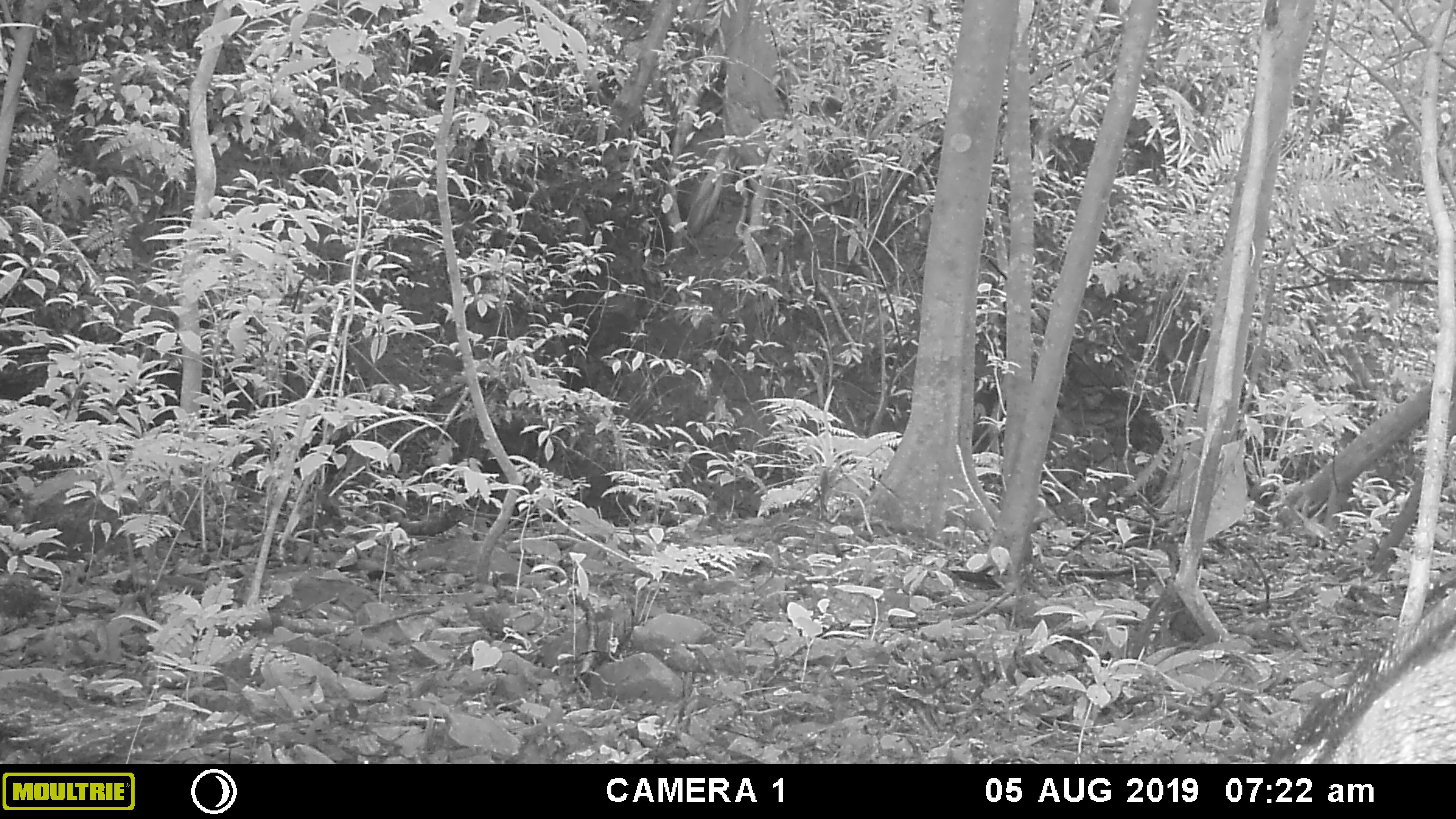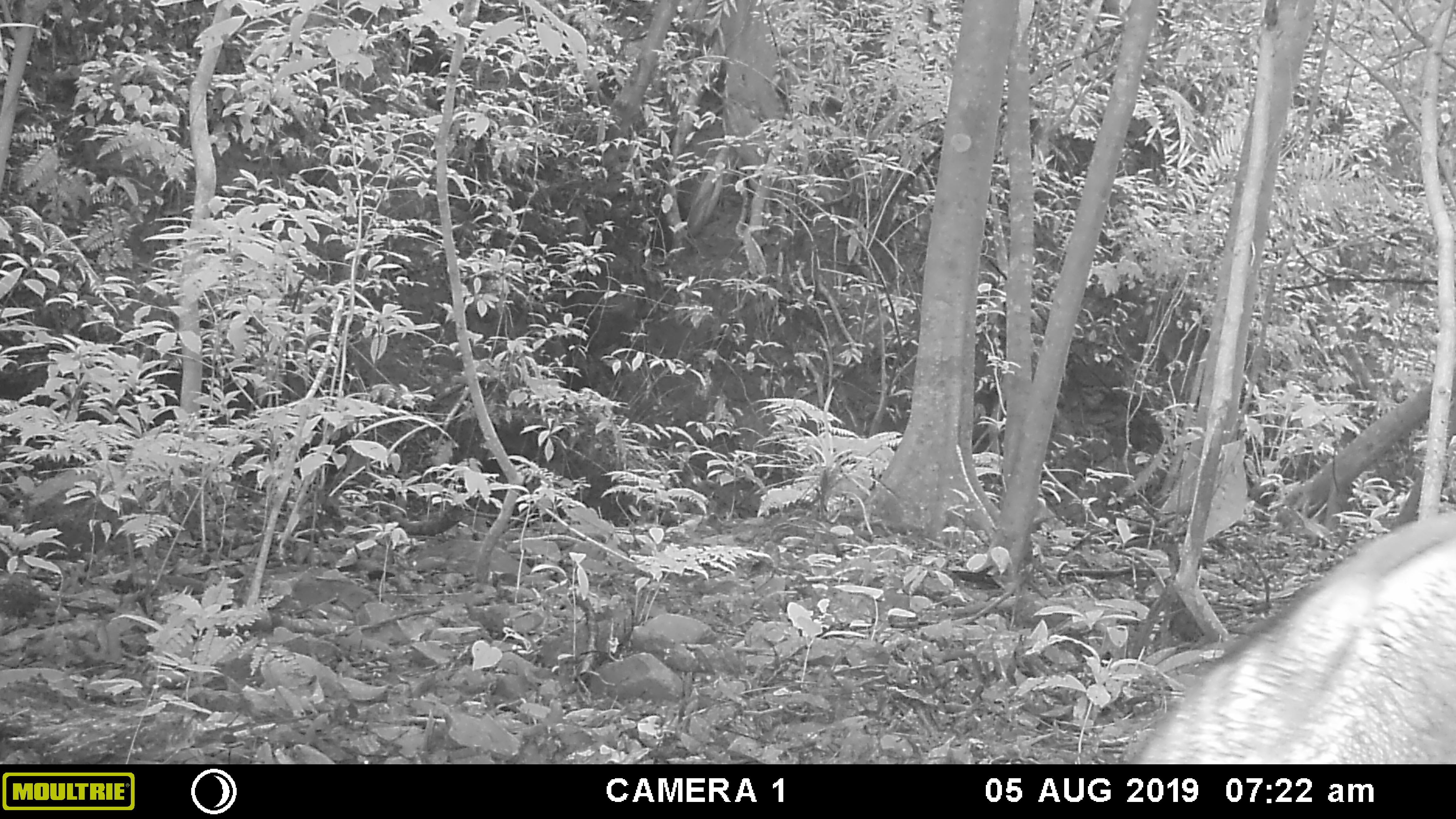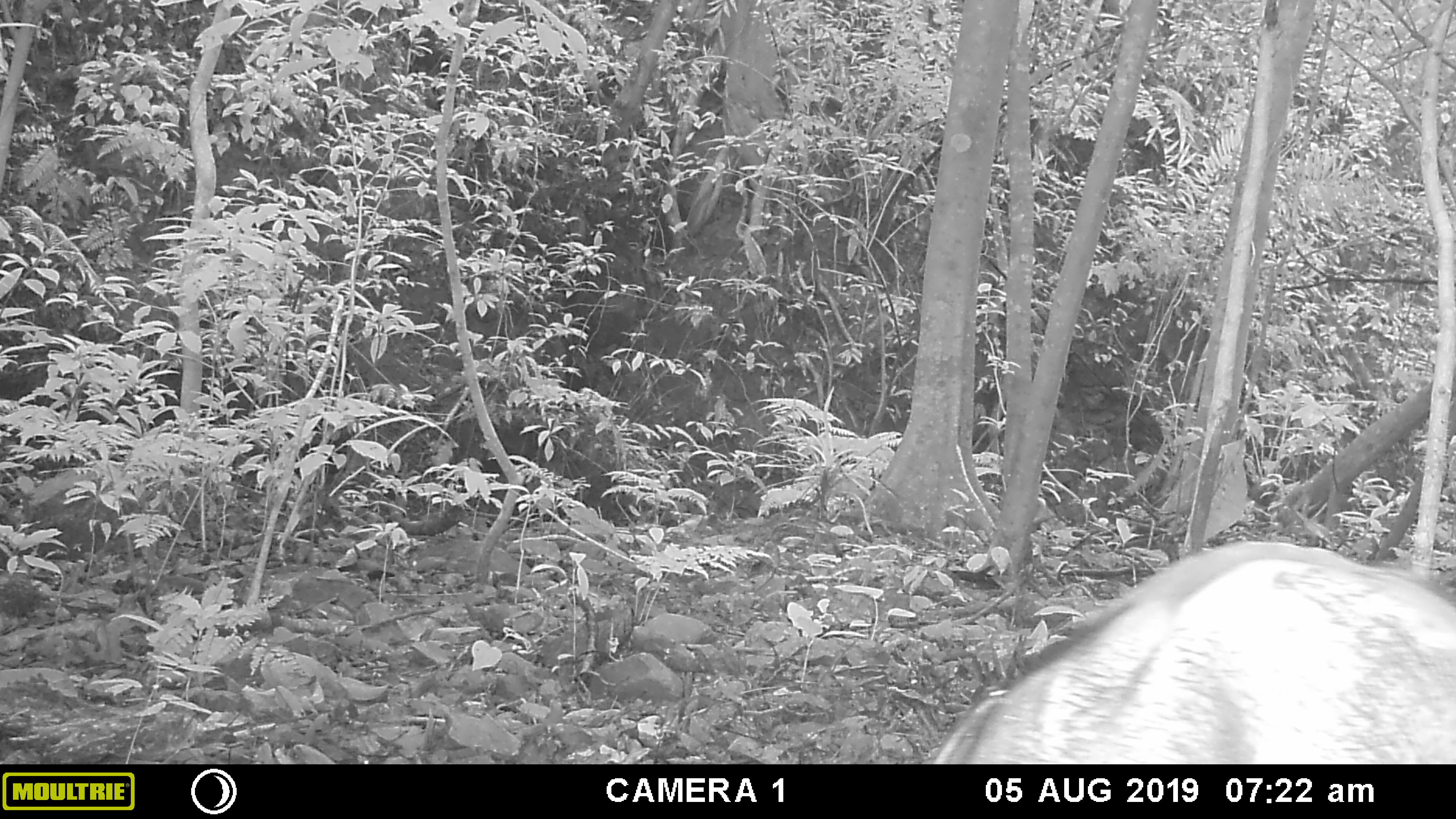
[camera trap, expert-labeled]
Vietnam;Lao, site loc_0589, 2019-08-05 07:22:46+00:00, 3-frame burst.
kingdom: Animalia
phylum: Chordata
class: Mammalia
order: Artiodactyla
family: Suidae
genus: Sus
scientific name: Sus scrofa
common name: eurasian wild pig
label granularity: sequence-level